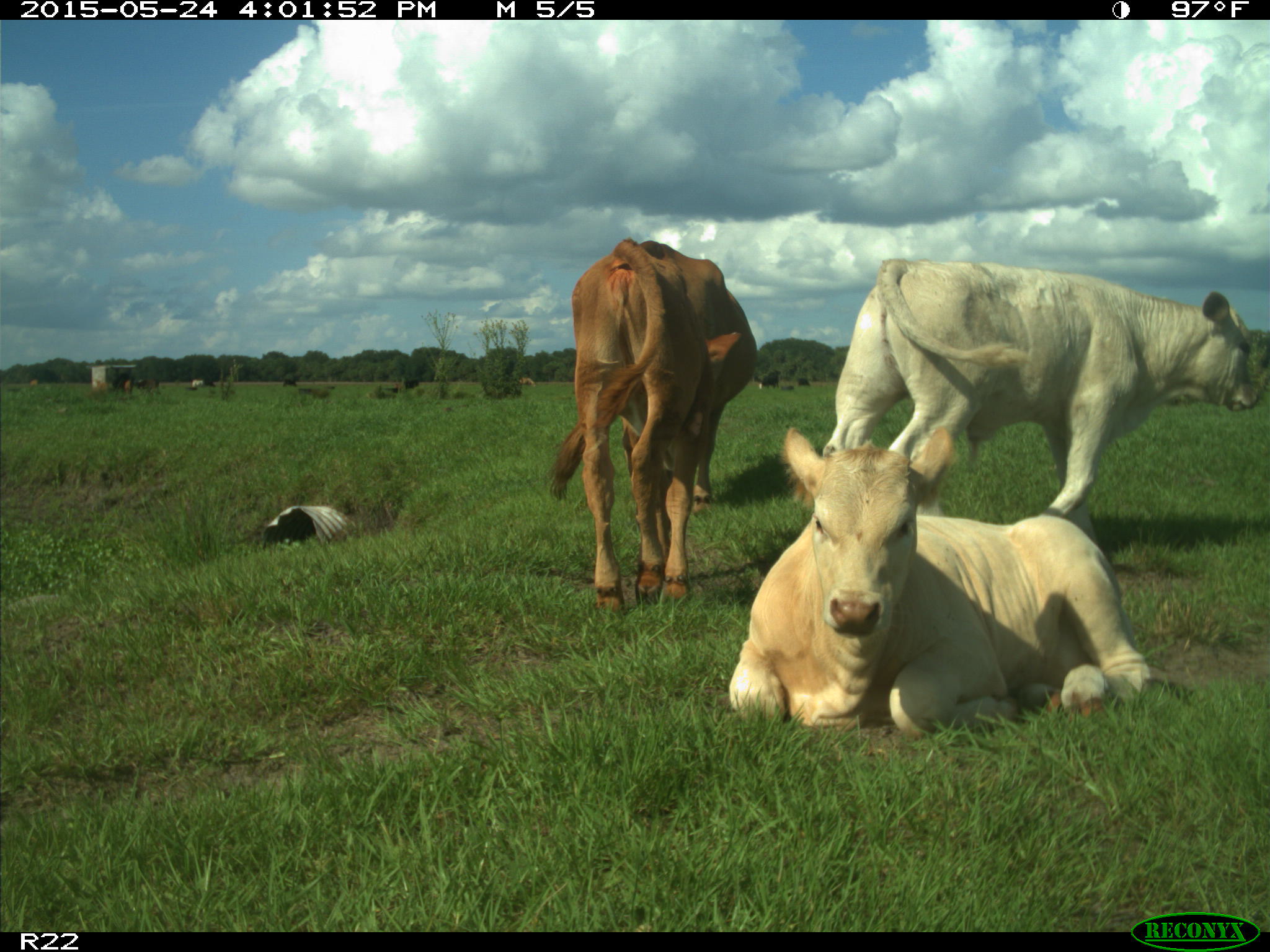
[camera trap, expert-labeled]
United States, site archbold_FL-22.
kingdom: Animalia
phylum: Chordata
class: Mammalia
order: Artiodactyla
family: Bovidae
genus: Bos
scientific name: Bos taurus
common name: domestic cow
Bos taurus (domestic cow).